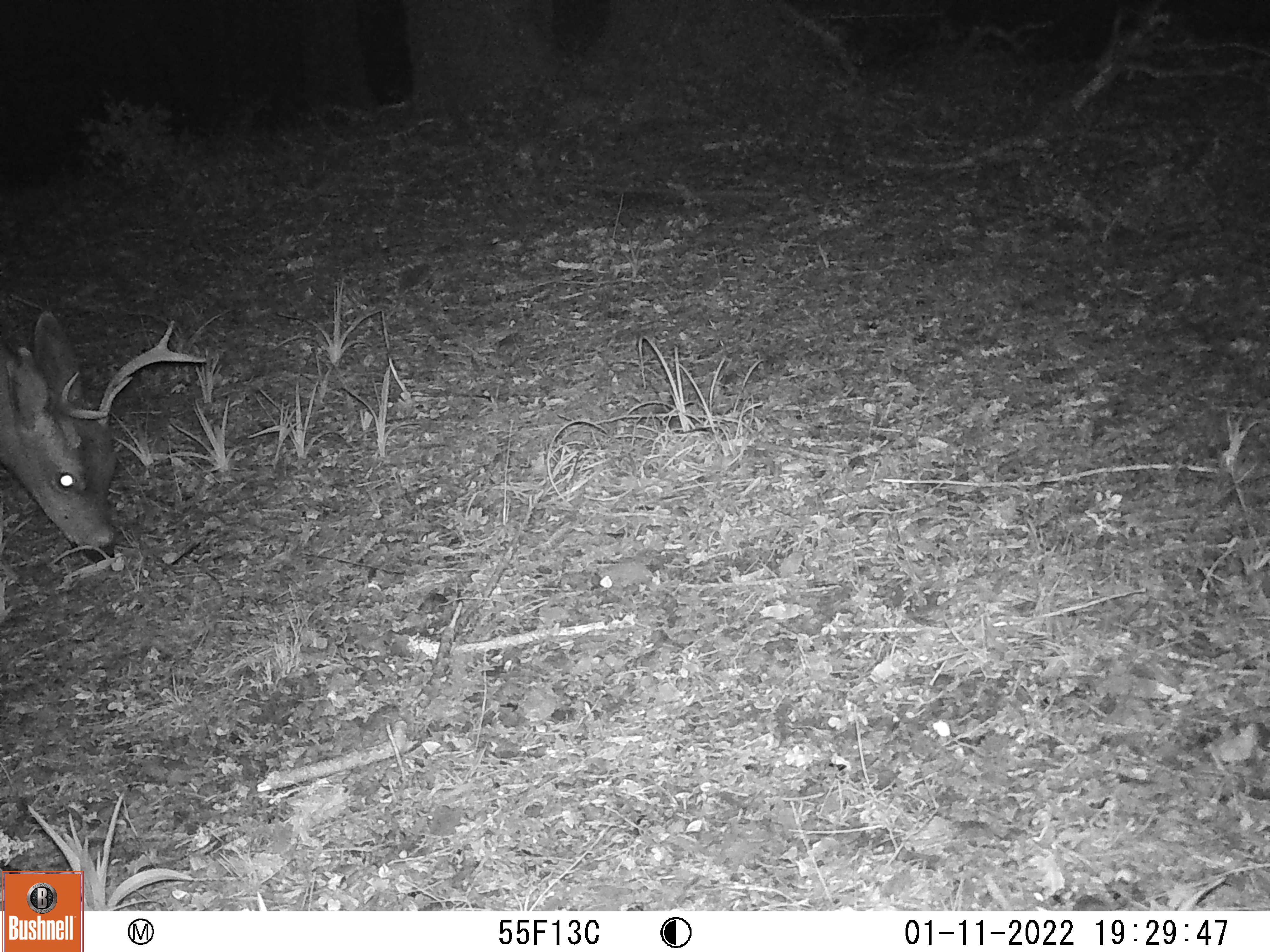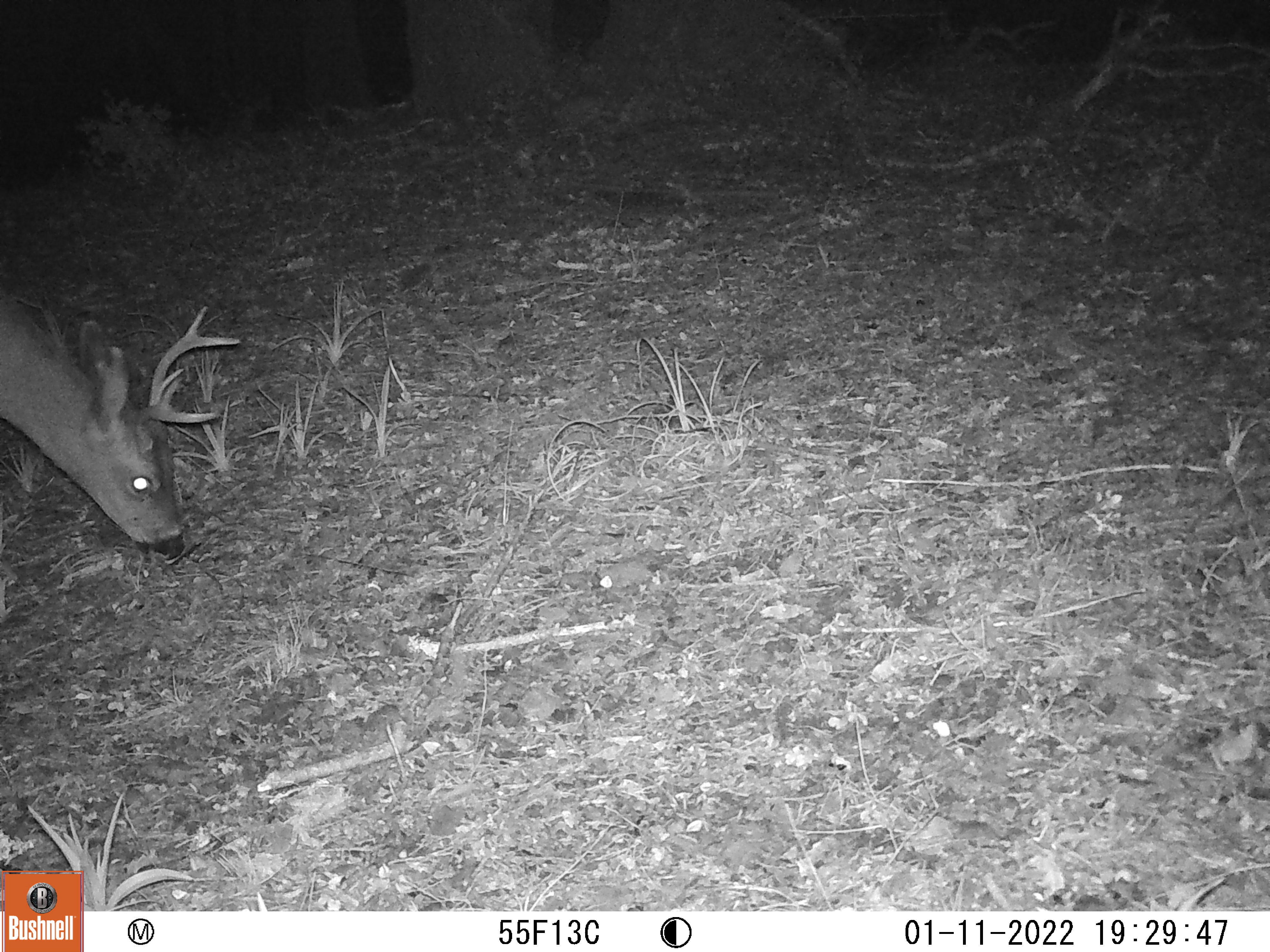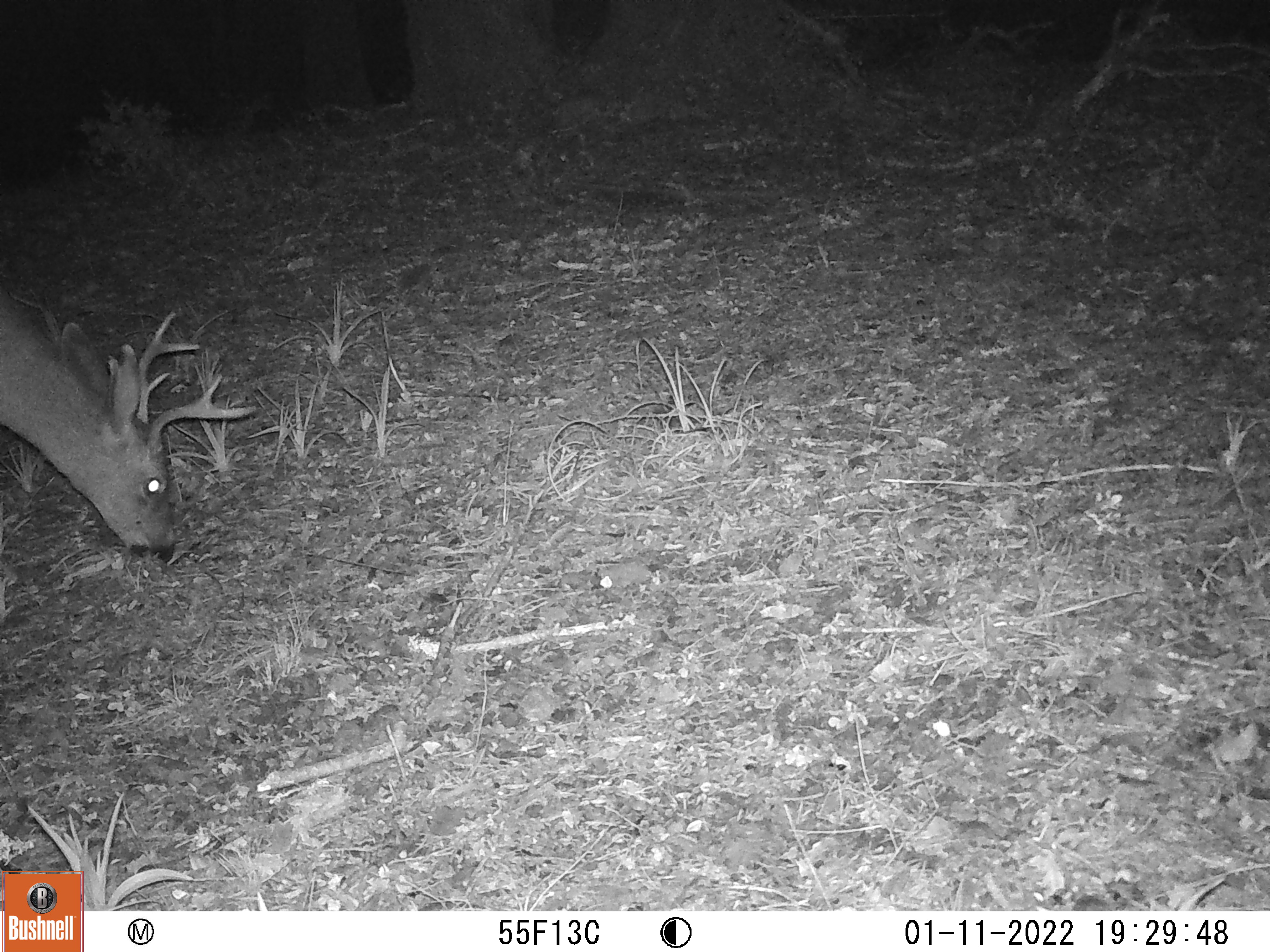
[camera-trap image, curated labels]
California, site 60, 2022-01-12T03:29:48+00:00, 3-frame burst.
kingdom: Animalia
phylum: Chordata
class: Mammalia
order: Artiodactyla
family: Cervidae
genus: Odocoileus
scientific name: Odocoileus hemionus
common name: mule deer